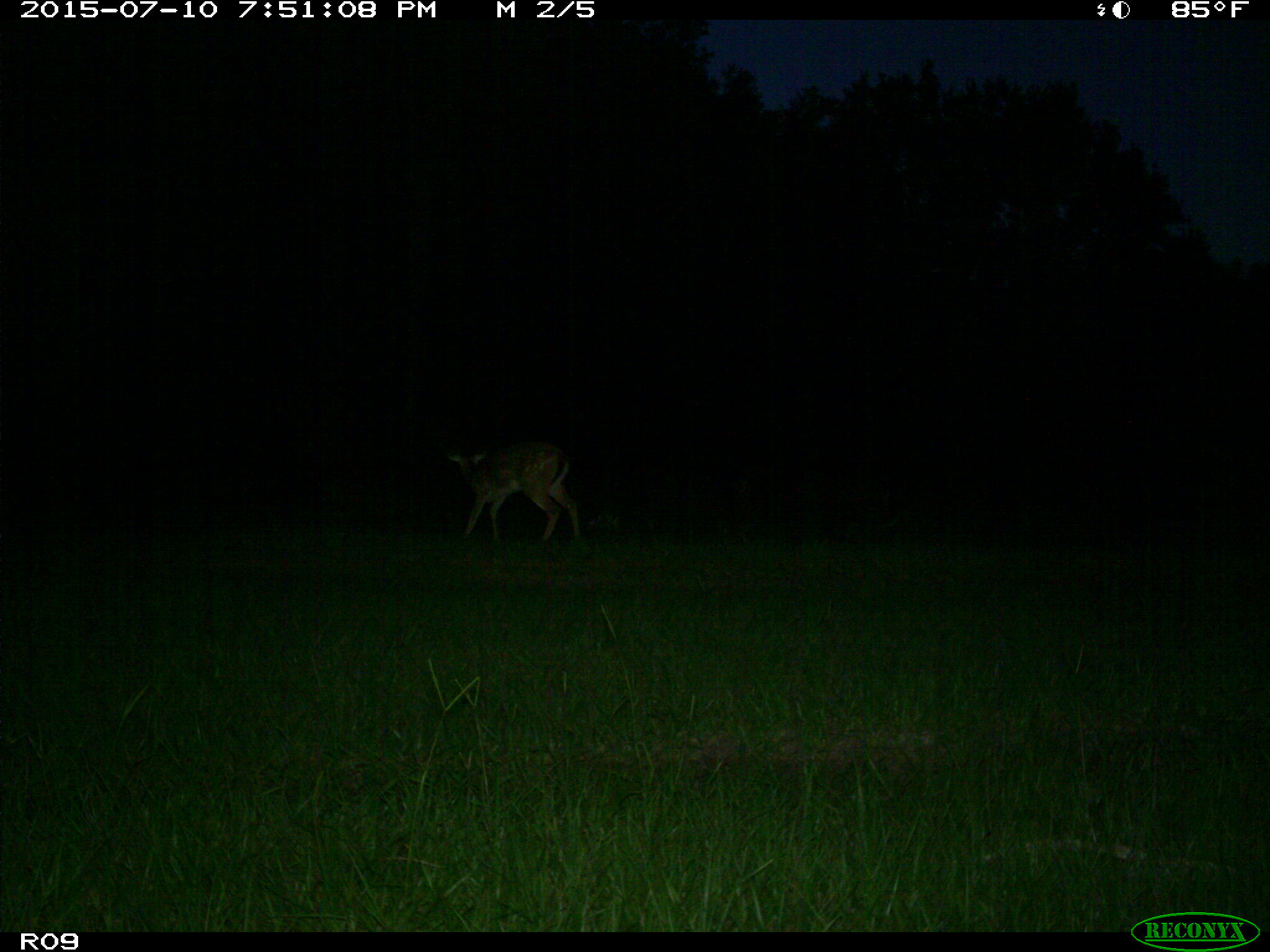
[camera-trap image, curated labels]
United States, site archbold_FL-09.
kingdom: Animalia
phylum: Chordata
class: Mammalia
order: Artiodactyla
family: Cervidae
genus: Odocoileus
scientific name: Odocoileus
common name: deer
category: unidentified deer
Unidentified deer (deer) (Odocoileus).